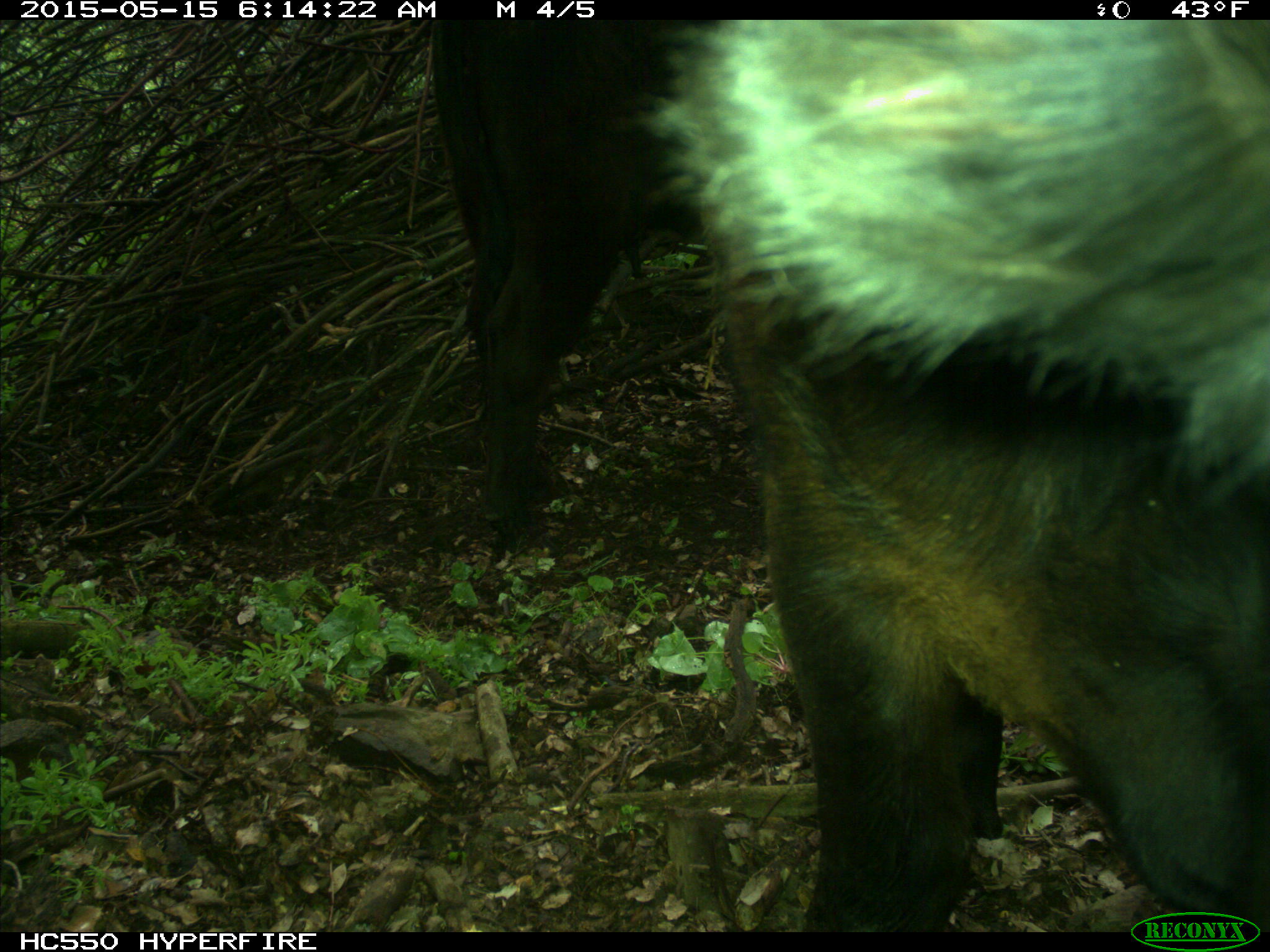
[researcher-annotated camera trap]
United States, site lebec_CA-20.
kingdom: Animalia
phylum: Chordata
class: Mammalia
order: Artiodactyla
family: Bovidae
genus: Bos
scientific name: Bos taurus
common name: domestic cow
Bos taurus (domestic cow).